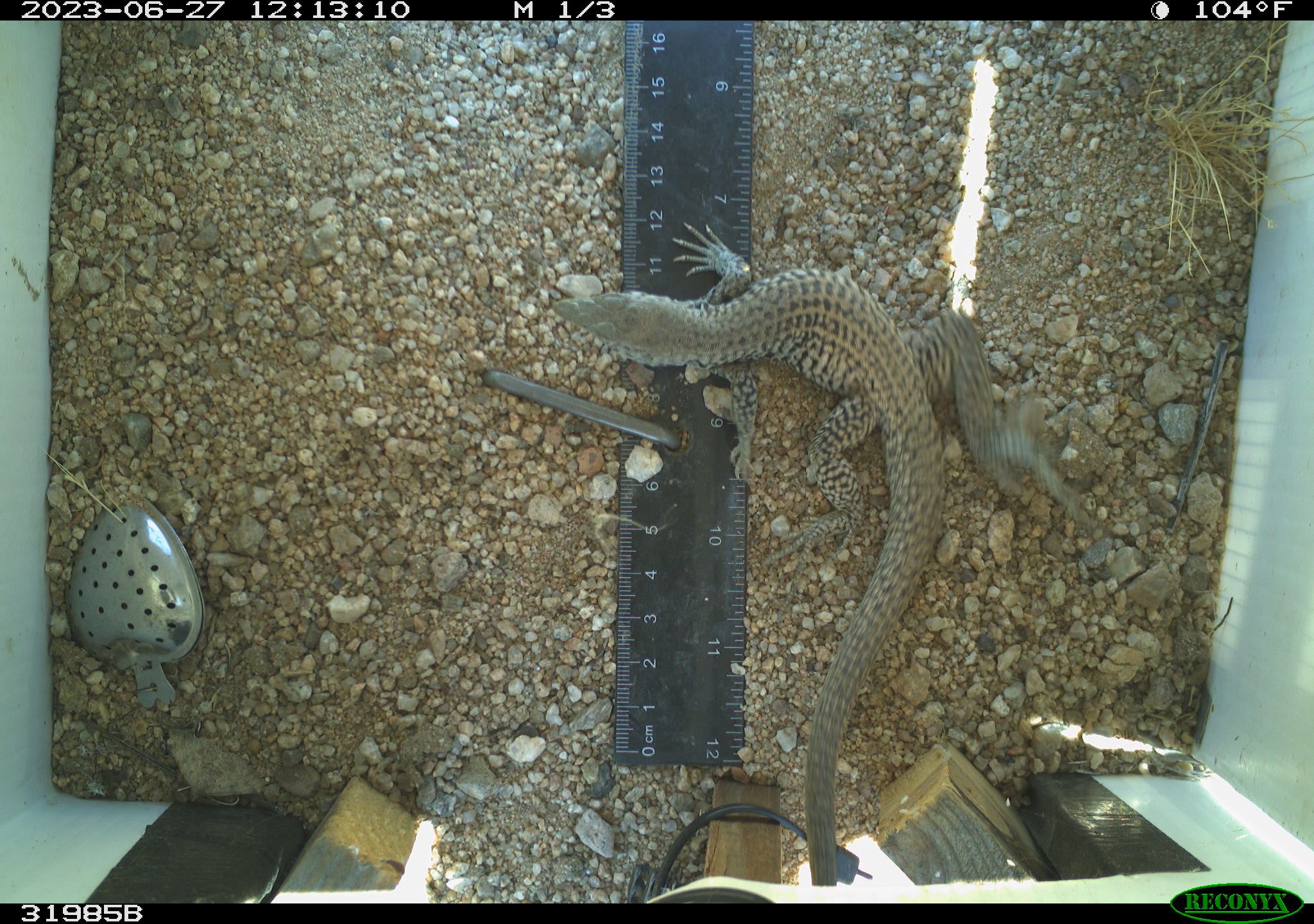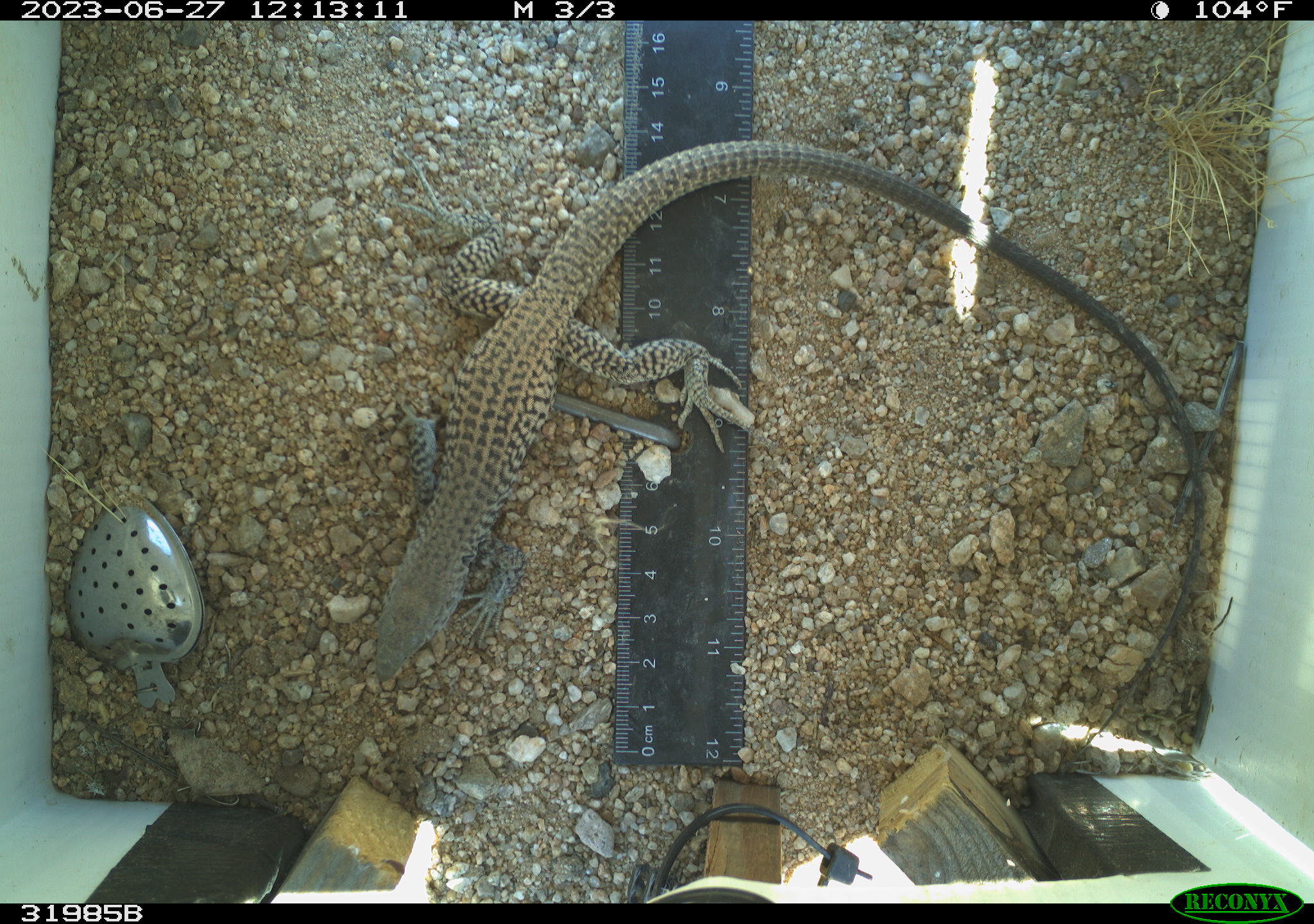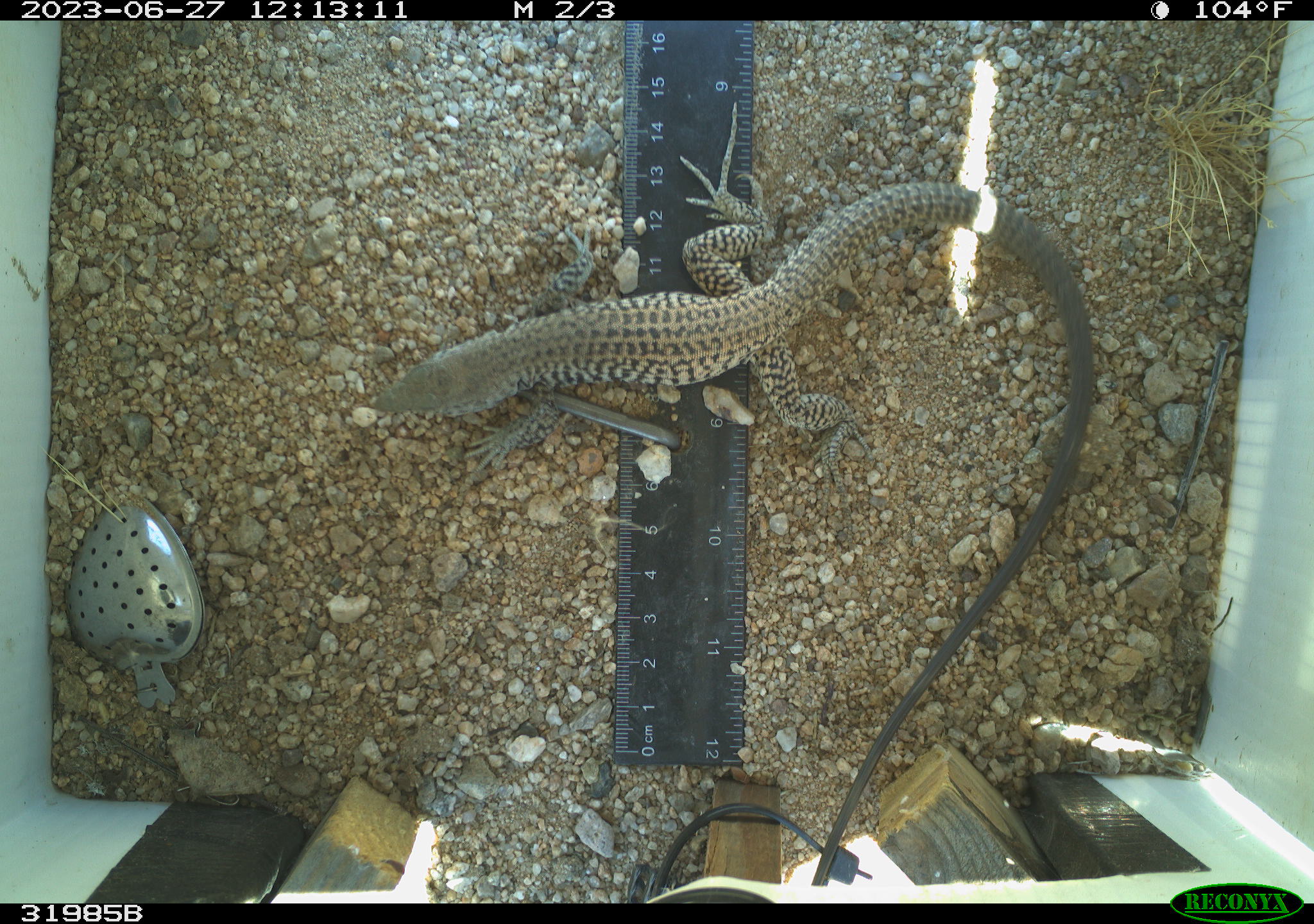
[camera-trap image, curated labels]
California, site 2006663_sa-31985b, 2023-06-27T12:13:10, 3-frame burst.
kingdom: Animalia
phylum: Chordata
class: Reptilia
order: Squamata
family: Teiidae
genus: Aspidoscelis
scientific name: Aspidoscelis tigris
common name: western whiptail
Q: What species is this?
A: Western whiptail (Aspidoscelis tigris).